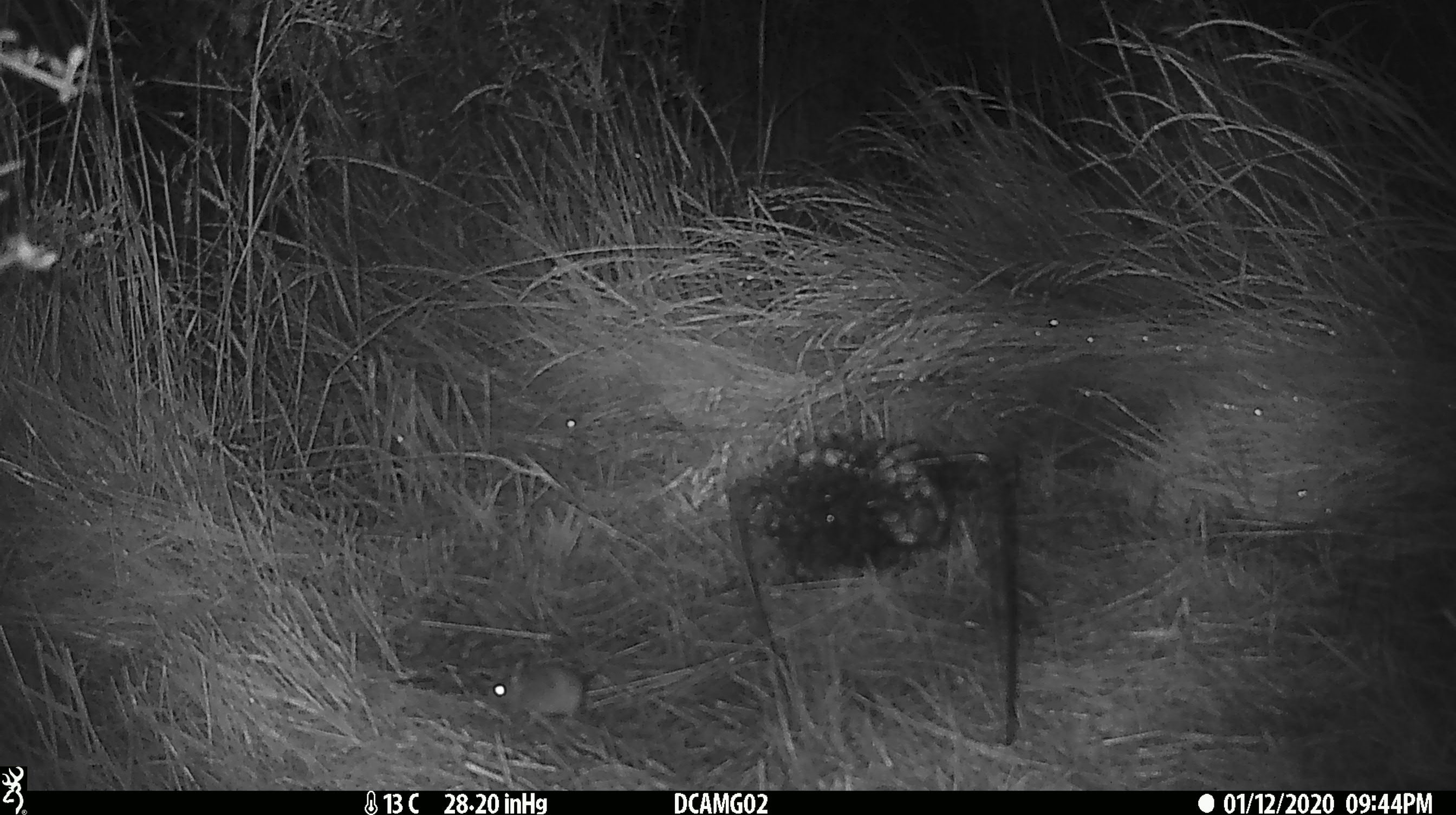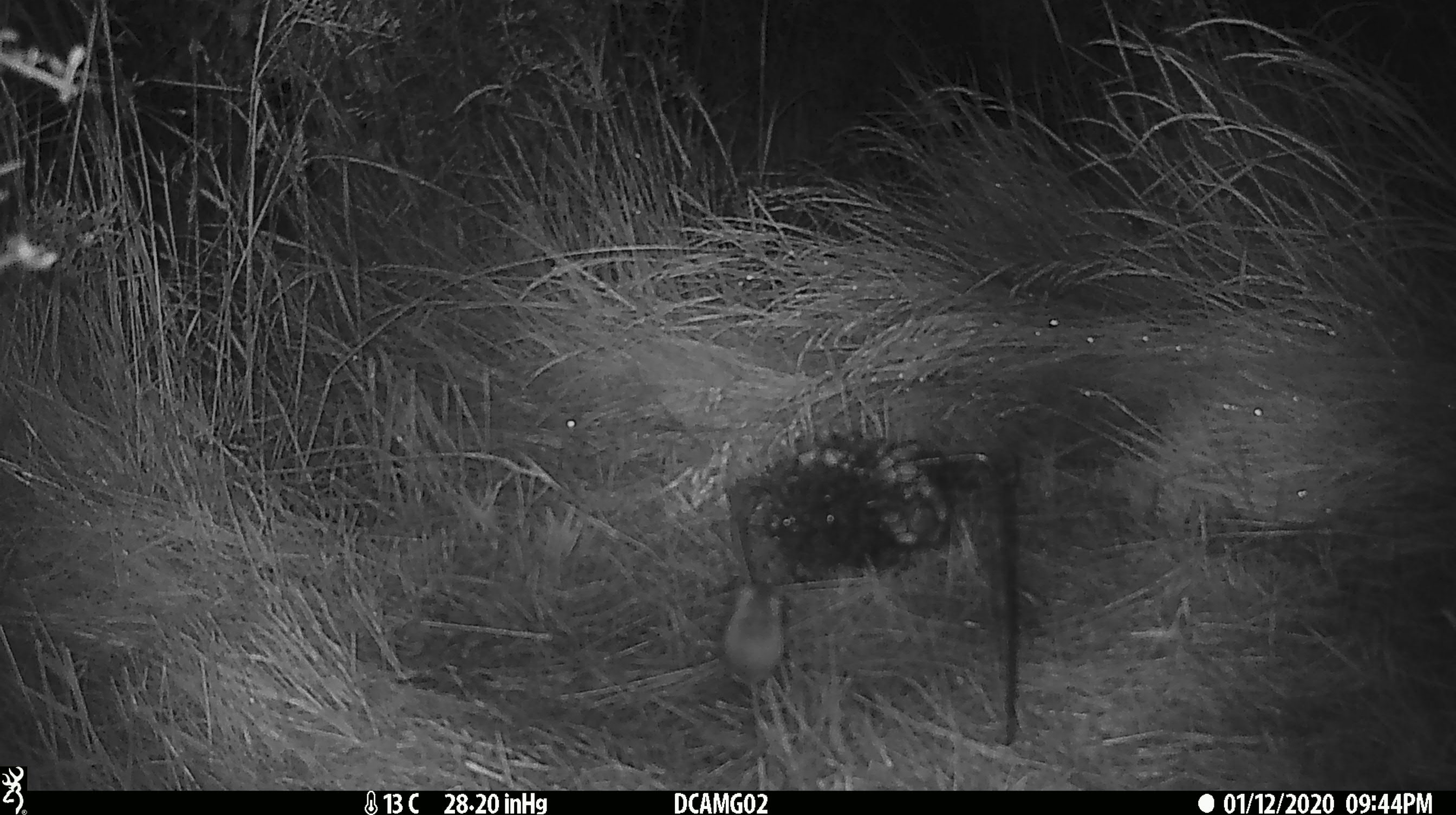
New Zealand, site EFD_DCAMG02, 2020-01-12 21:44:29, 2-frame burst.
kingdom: Animalia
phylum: Chordata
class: Mammalia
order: Rodentia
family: Muridae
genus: Mus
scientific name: Mus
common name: mouse